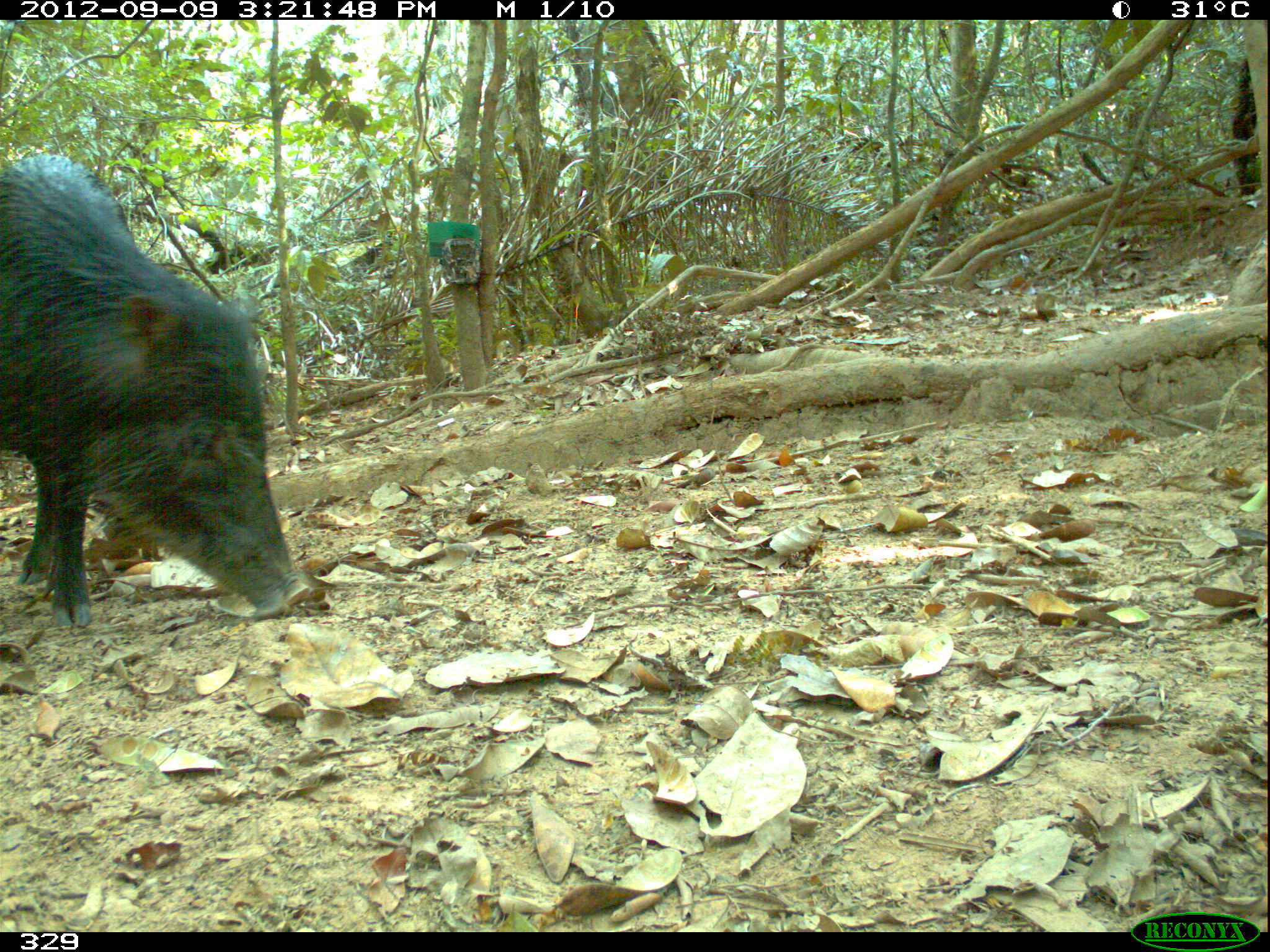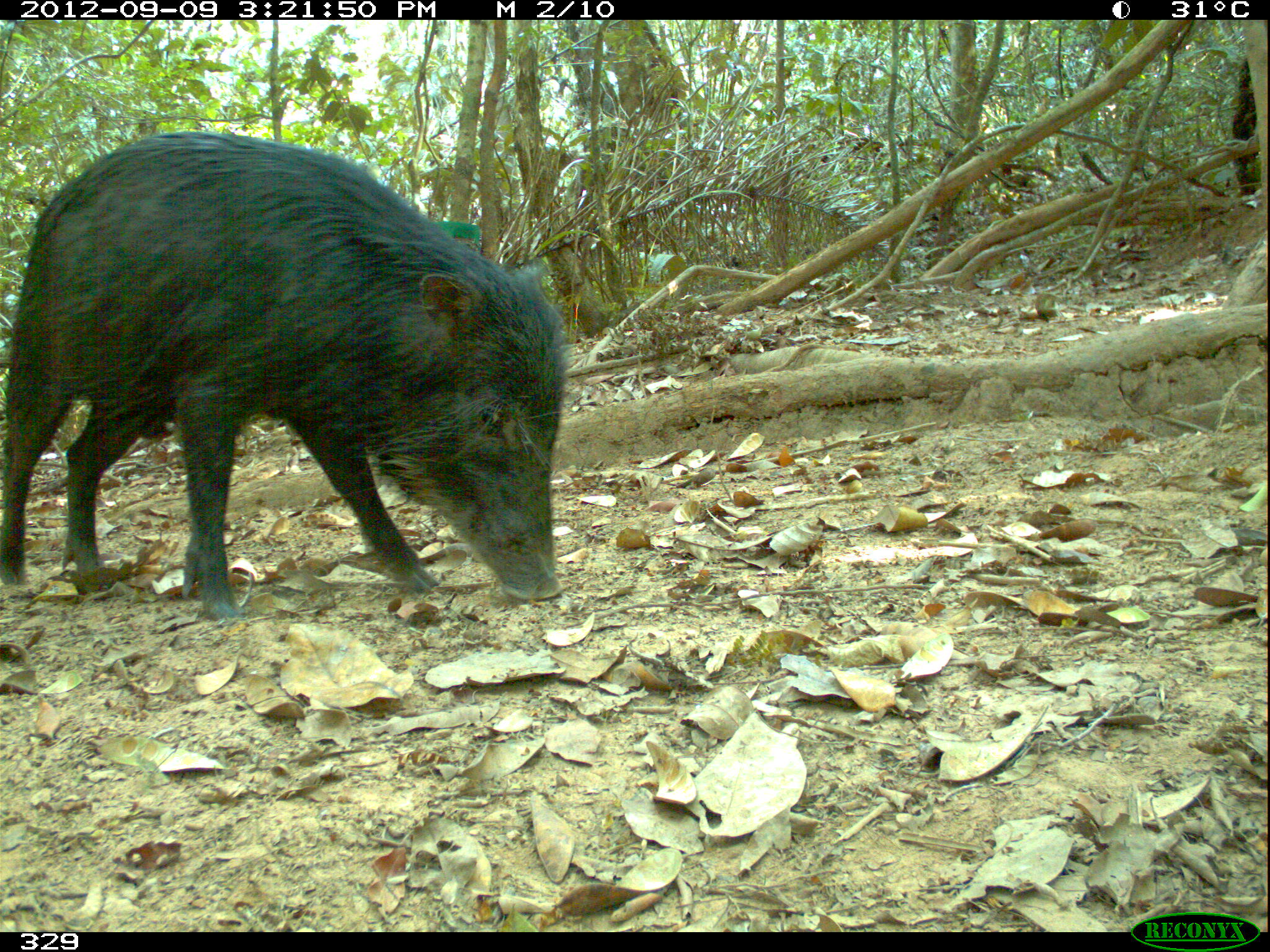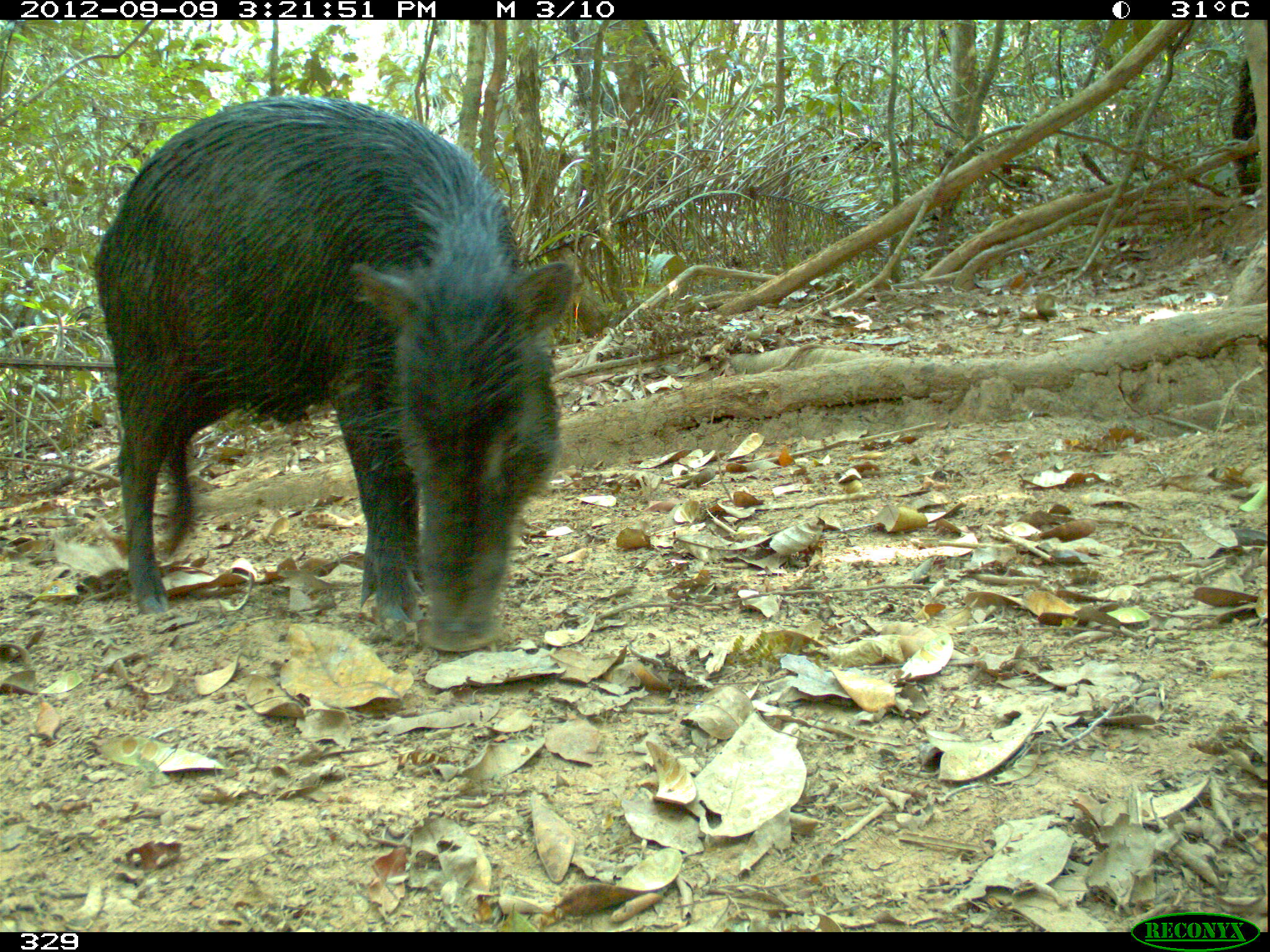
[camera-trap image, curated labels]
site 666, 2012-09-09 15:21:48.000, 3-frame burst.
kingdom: Animalia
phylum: Chordata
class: Mammalia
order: Artiodactyla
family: Tayassuidae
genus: Tayassu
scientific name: Tayassu pecari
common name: white-lipped peccary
Tayassu pecari (white-lipped peccary).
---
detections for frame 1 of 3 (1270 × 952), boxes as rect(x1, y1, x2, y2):
tayassu pecari: rect(1, 153, 314, 625)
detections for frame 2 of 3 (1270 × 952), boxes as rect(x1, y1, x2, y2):
tayassu pecari: rect(2, 131, 568, 621)